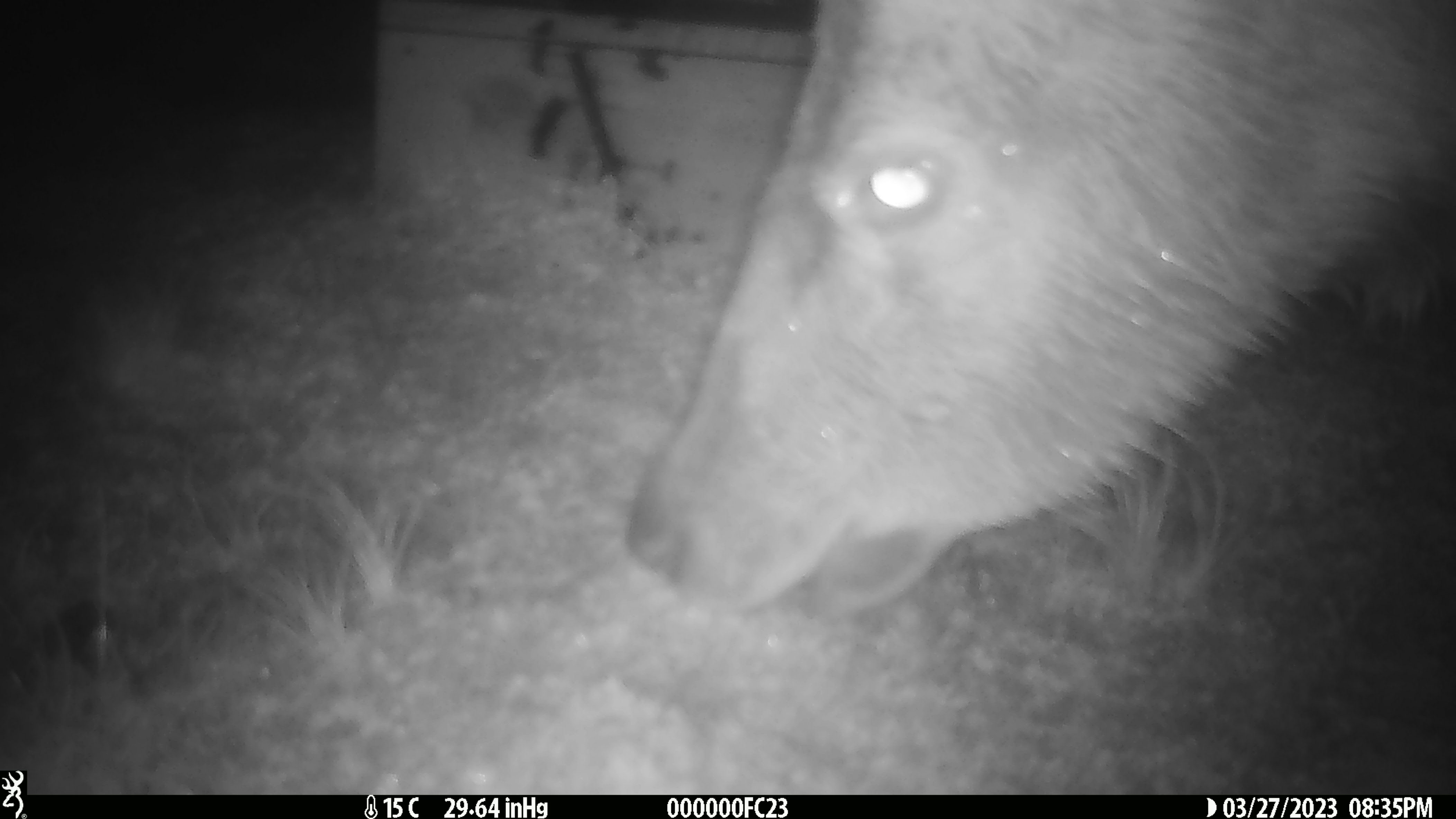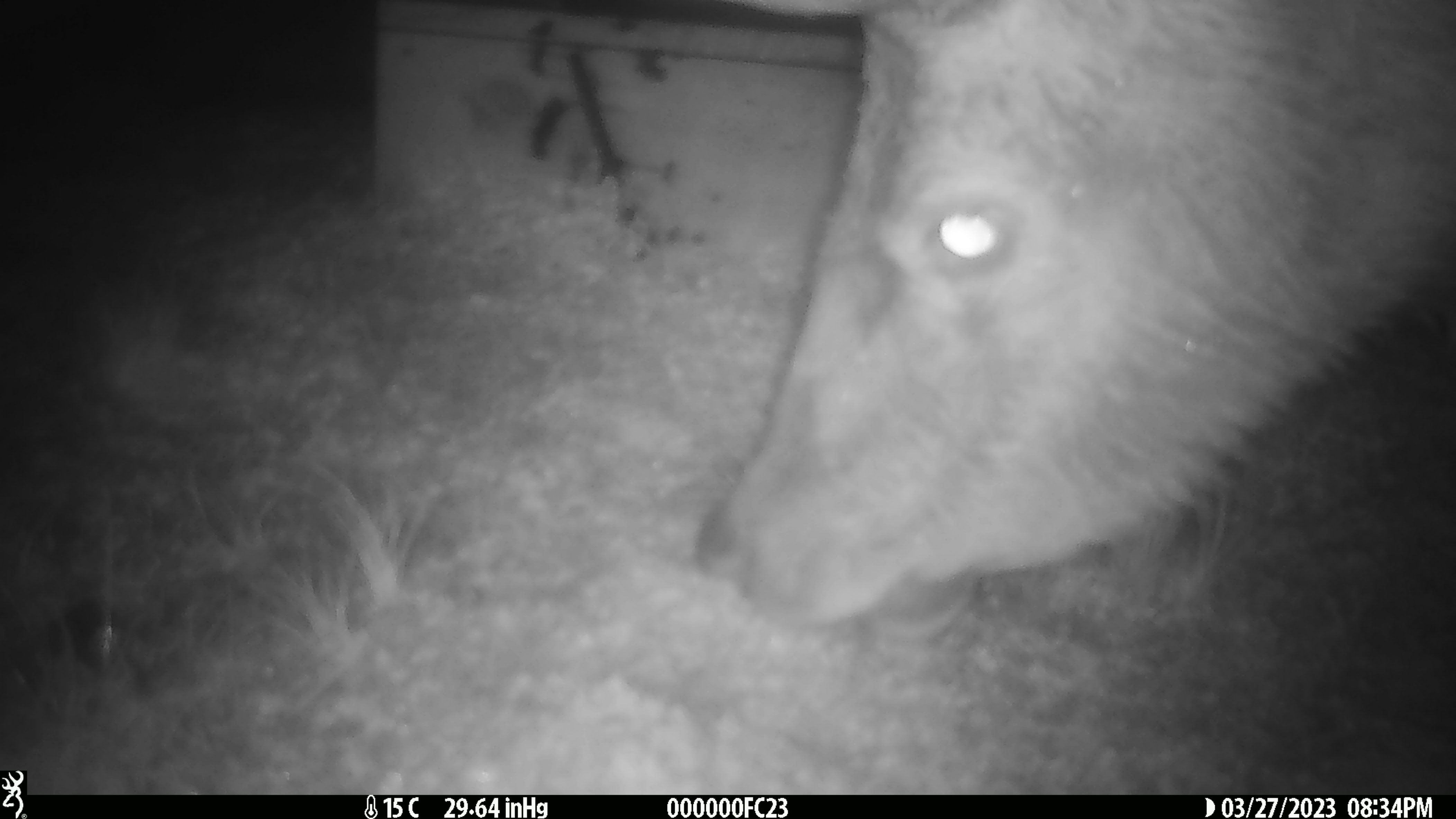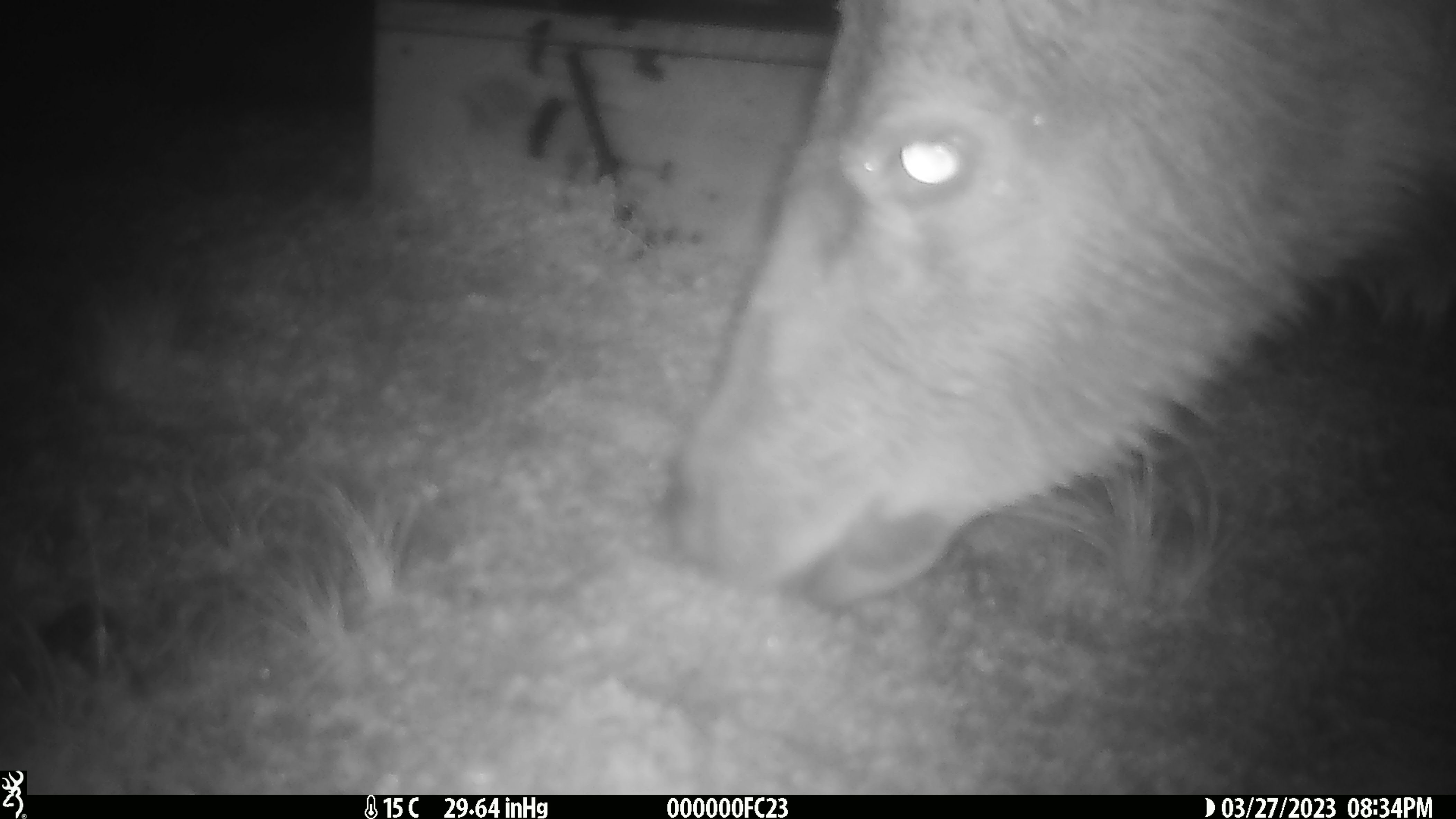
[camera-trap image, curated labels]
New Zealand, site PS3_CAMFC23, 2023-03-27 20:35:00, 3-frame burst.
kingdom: Animalia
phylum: Chordata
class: Mammalia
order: Artiodactyla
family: Cervidae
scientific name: Cervidae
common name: deer